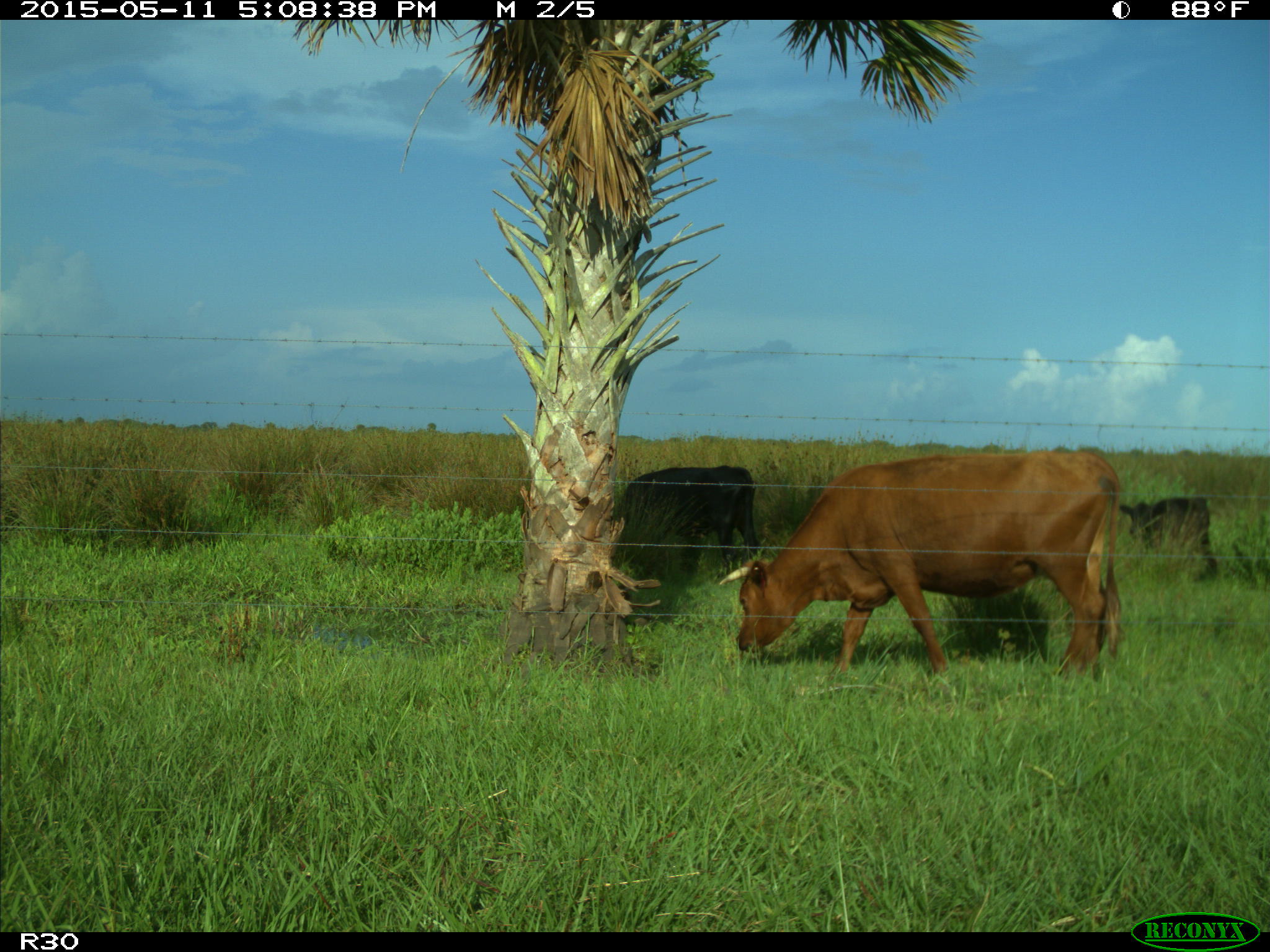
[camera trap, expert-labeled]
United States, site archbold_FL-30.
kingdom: Animalia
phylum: Chordata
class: Mammalia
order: Artiodactyla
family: Bovidae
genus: Bos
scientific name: Bos taurus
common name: domestic cow